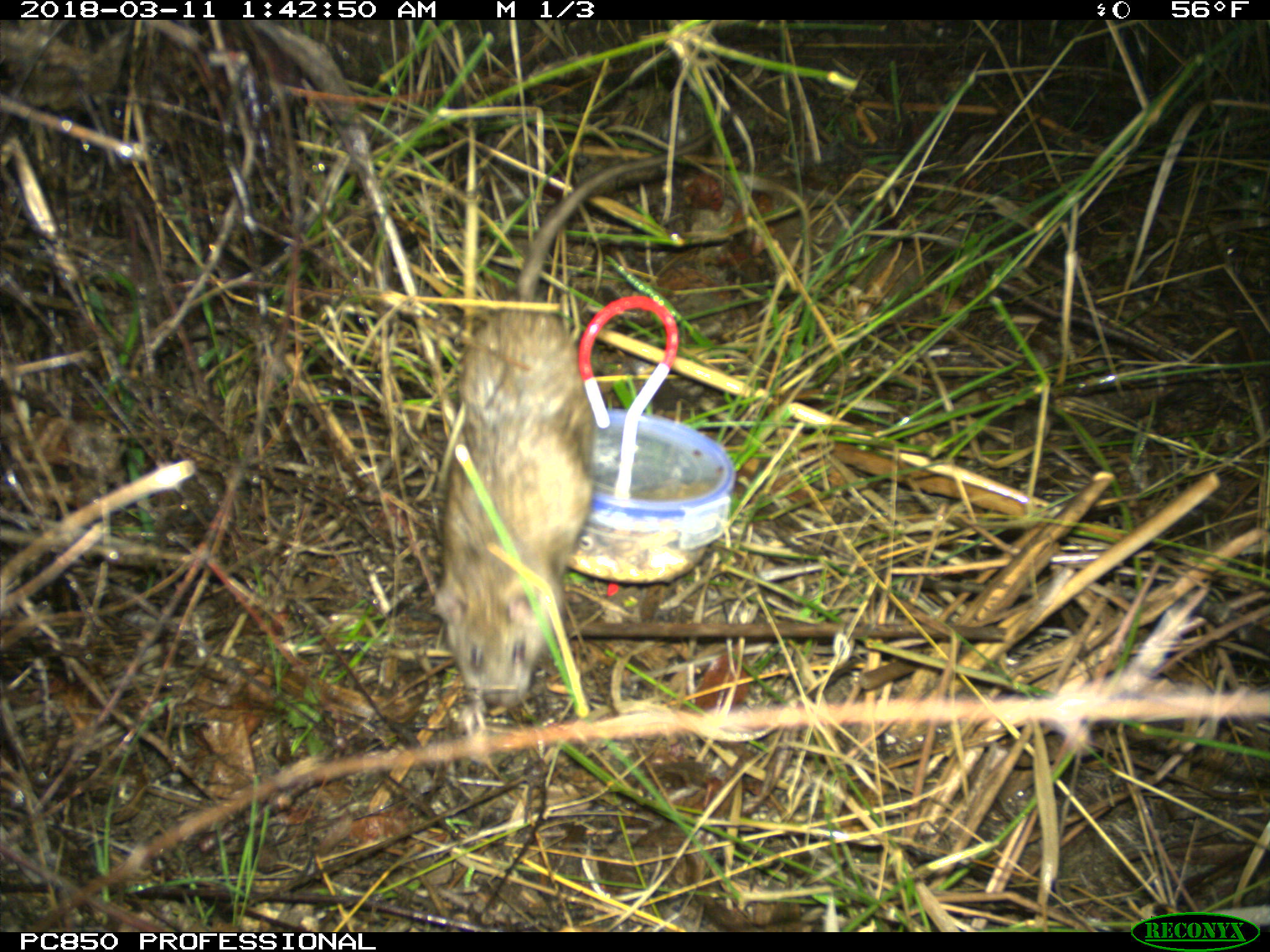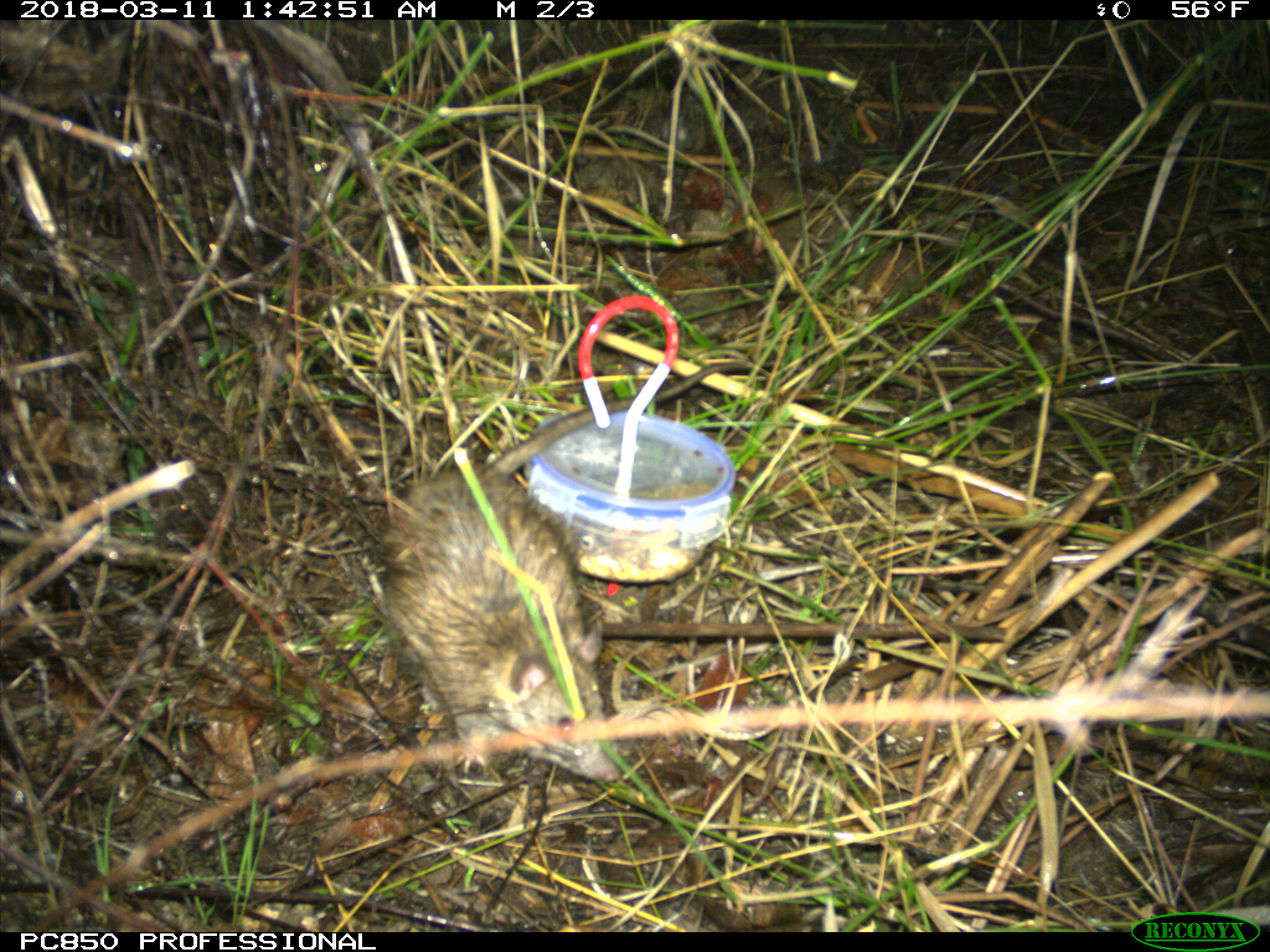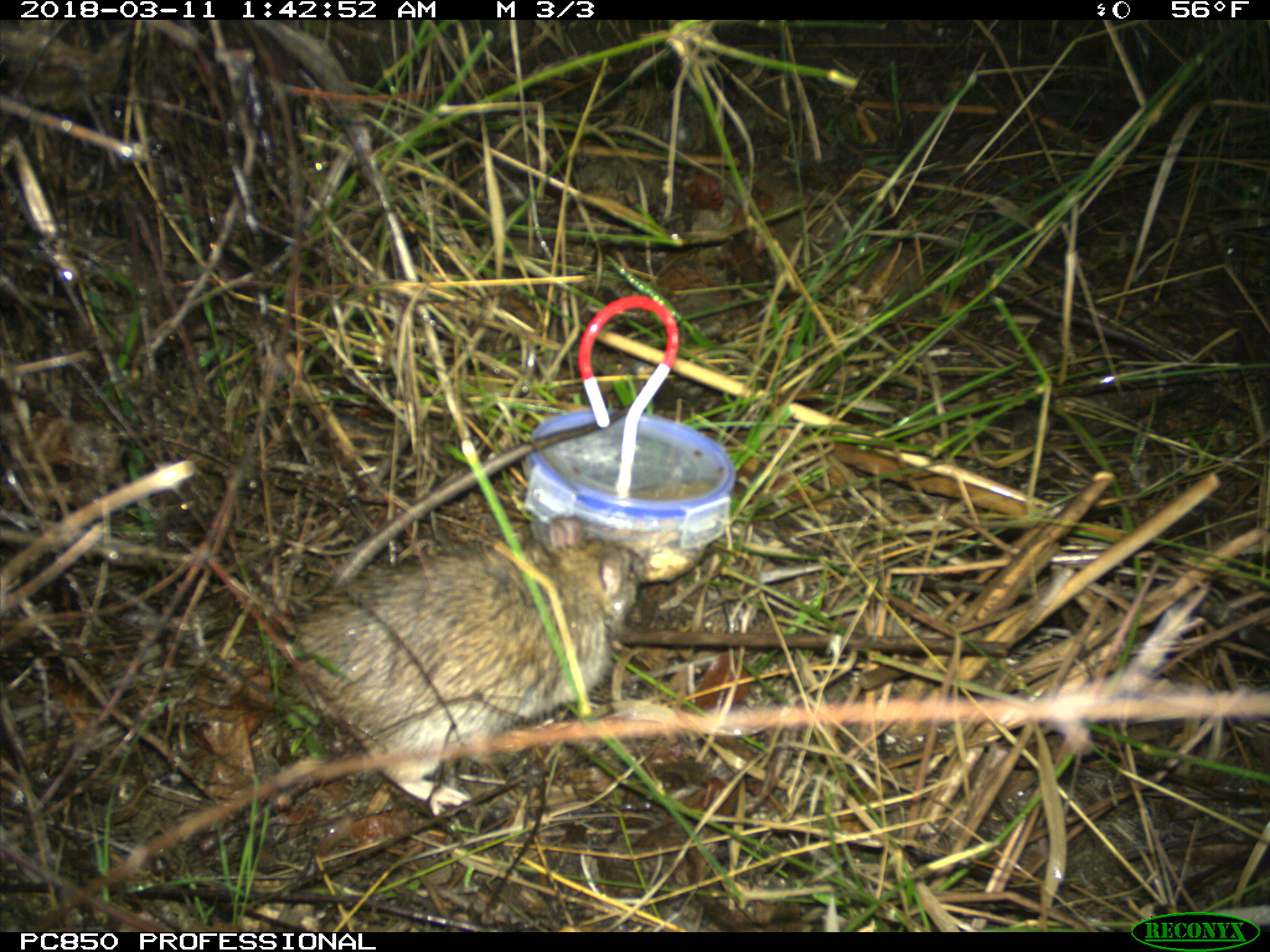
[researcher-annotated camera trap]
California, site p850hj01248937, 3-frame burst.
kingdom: Animalia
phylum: Chordata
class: Mammalia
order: Rodentia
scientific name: Rodentia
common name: rodent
Rodent (Rodentia).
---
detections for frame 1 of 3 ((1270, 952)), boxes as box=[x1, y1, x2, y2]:
rodent: box=[432, 95, 736, 702]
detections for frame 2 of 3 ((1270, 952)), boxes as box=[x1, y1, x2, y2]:
rodent: box=[380, 464, 620, 781]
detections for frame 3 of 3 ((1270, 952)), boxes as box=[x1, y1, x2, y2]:
rodent: box=[293, 515, 646, 782]